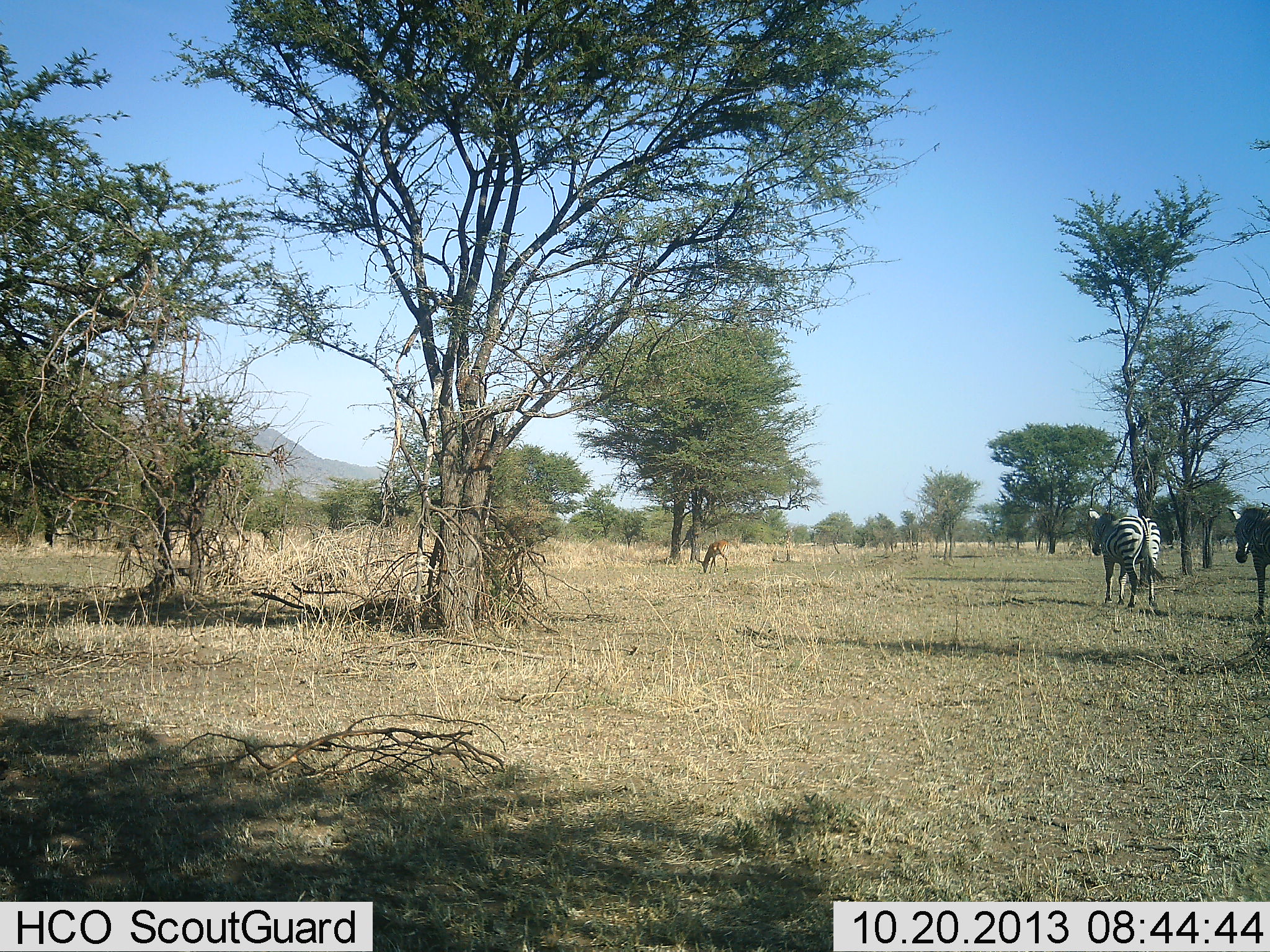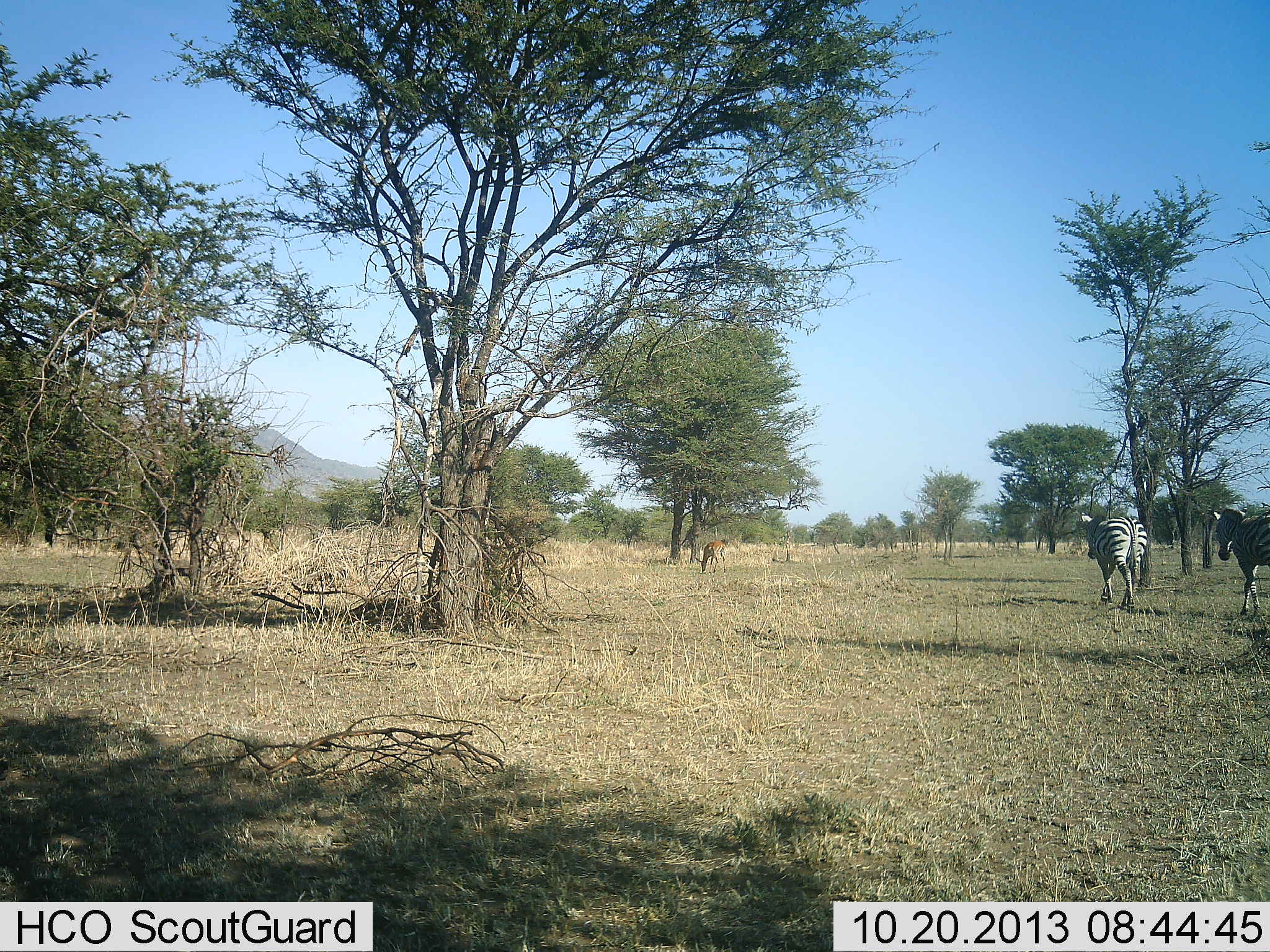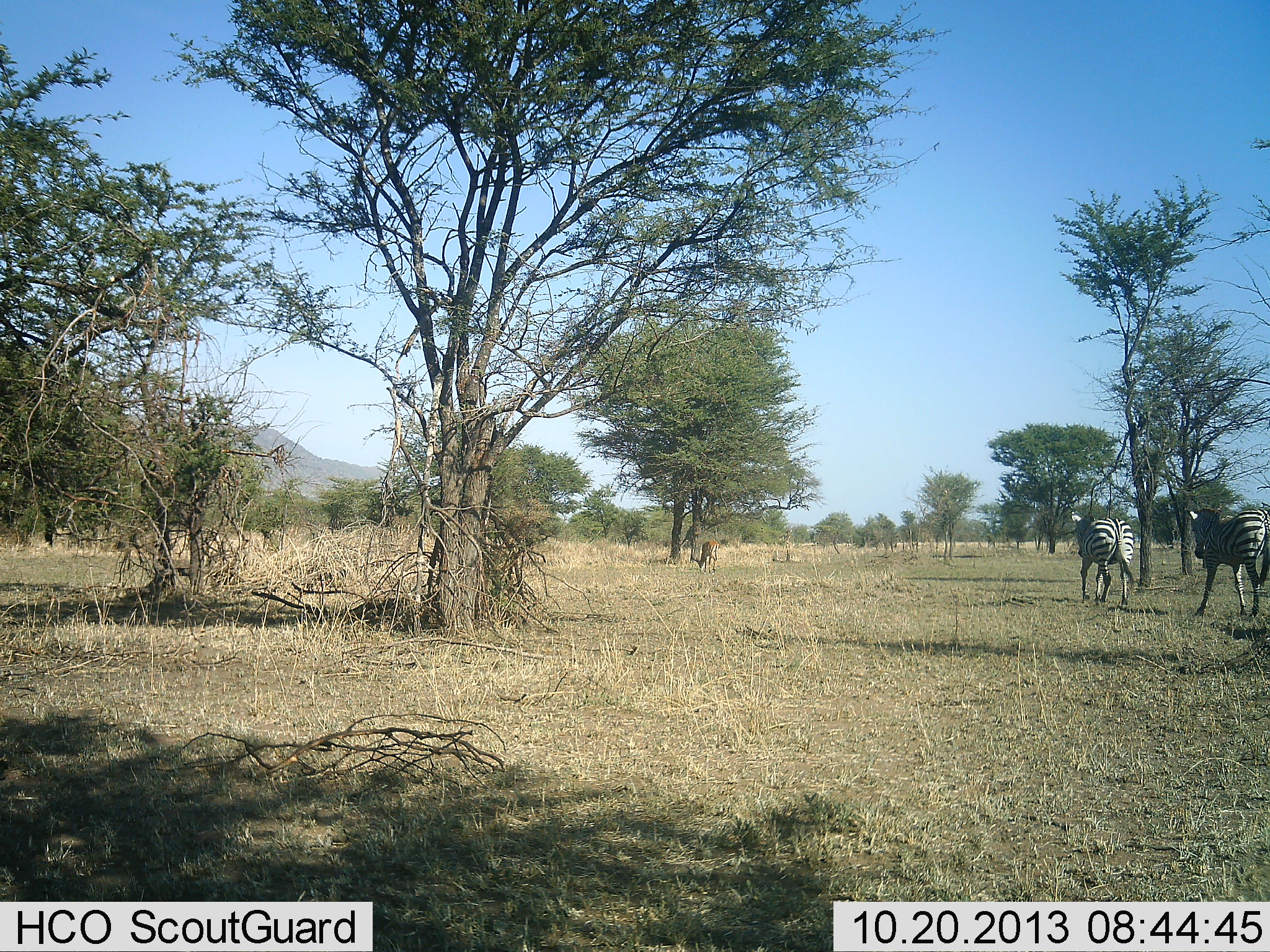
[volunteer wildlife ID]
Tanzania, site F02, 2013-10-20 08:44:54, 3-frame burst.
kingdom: Animalia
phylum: Chordata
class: Mammalia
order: Artiodactyla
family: Bovidae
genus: Aepyceros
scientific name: Aepyceros melampus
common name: impala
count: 1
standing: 0%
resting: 0%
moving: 11%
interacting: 0%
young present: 0%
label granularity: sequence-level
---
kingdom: Animalia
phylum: Chordata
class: Mammalia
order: Perissodactyla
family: Equidae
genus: Equus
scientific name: Equus quagga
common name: plains zebra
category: zebra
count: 2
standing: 4%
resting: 0%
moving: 100%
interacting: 0%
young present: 0%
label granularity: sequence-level